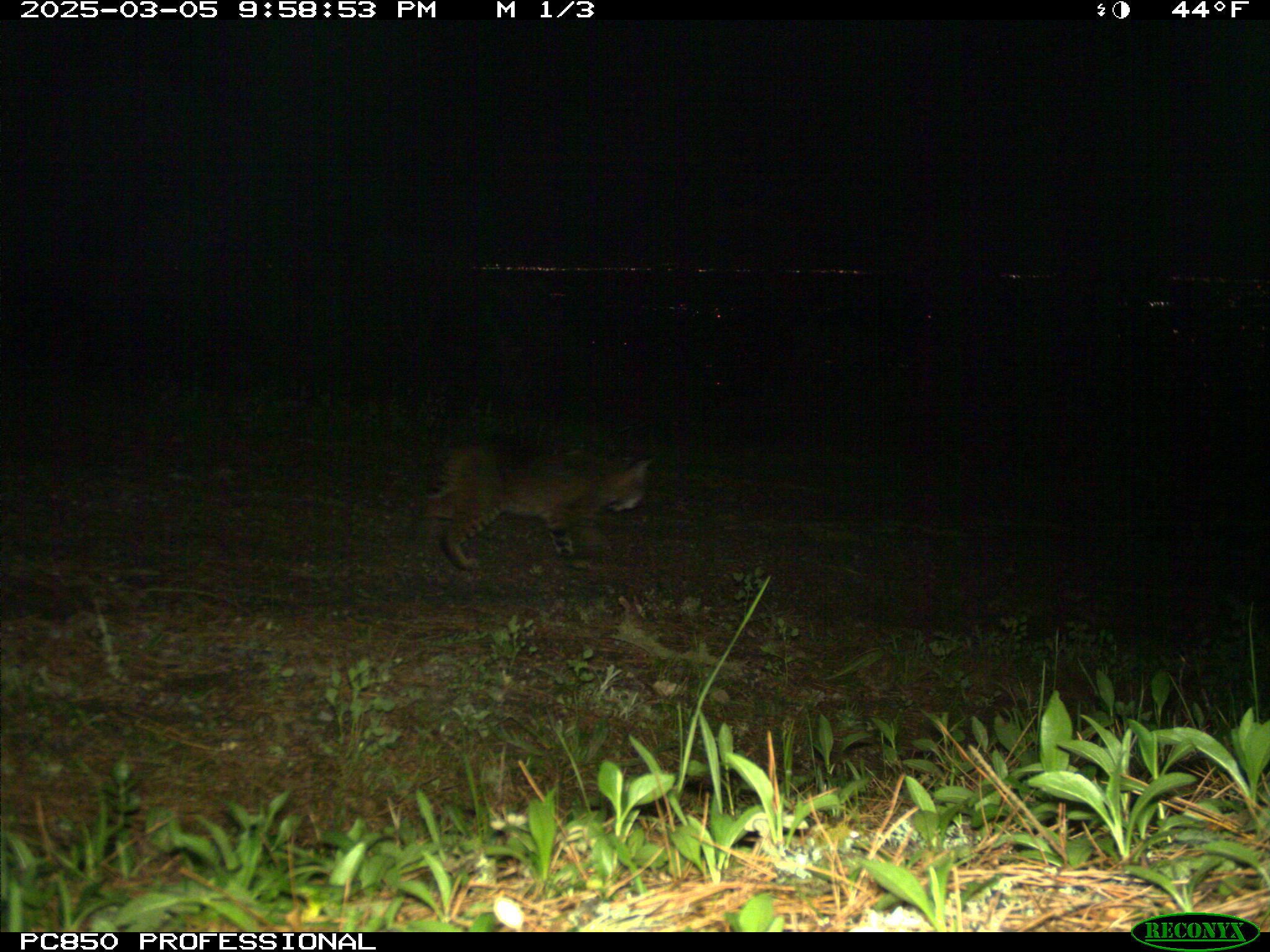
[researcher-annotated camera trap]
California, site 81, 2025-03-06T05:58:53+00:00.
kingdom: Animalia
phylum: Chordata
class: Mammalia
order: Carnivora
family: Felidae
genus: Lynx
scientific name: Lynx rufus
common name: bobcat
Bobcat (Lynx rufus).